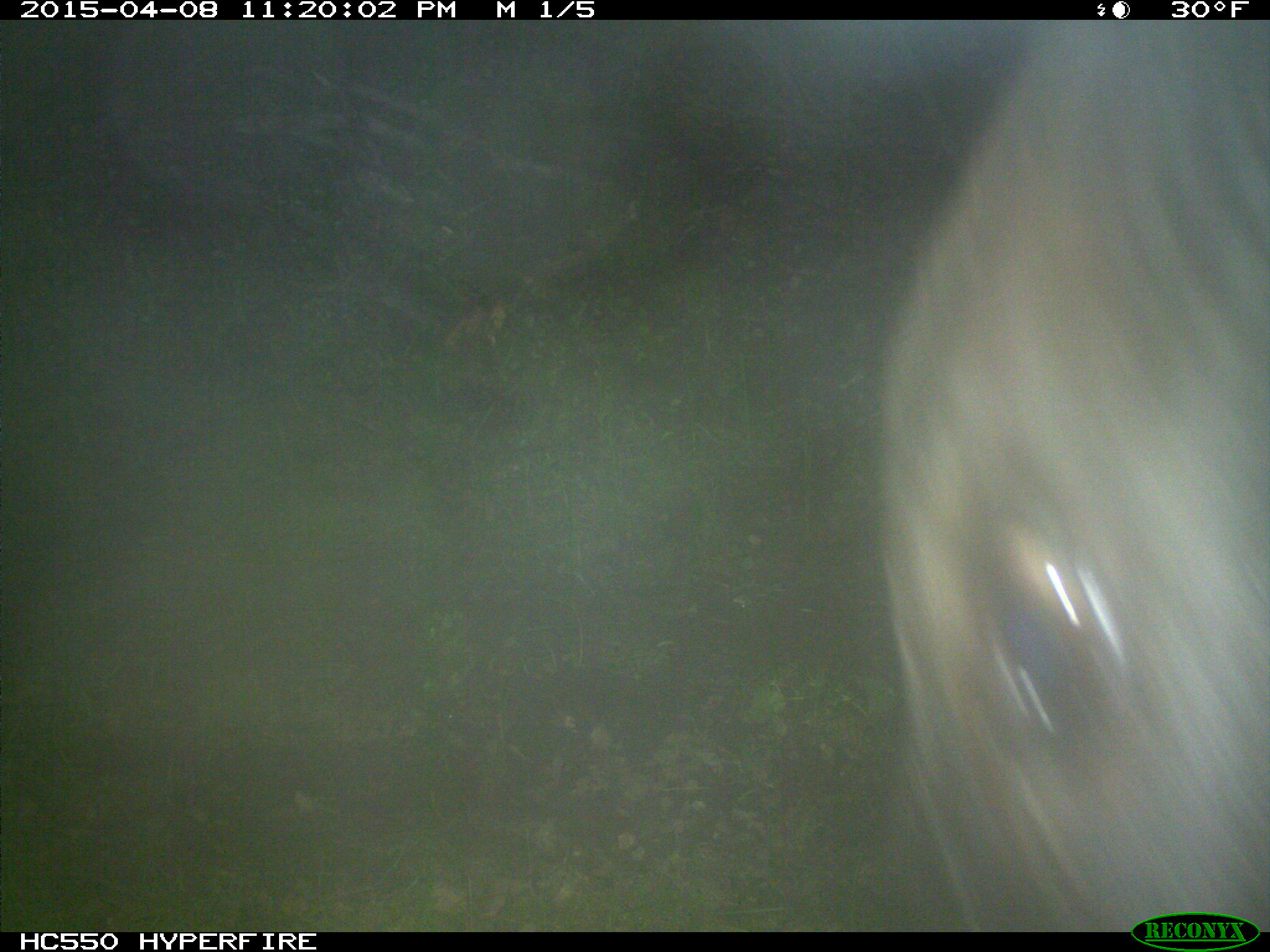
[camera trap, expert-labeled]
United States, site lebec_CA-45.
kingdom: Animalia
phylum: Chordata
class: Mammalia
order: Artiodactyla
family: Bovidae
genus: Bos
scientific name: Bos taurus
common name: domestic cow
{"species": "Bos taurus (domestic cow)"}